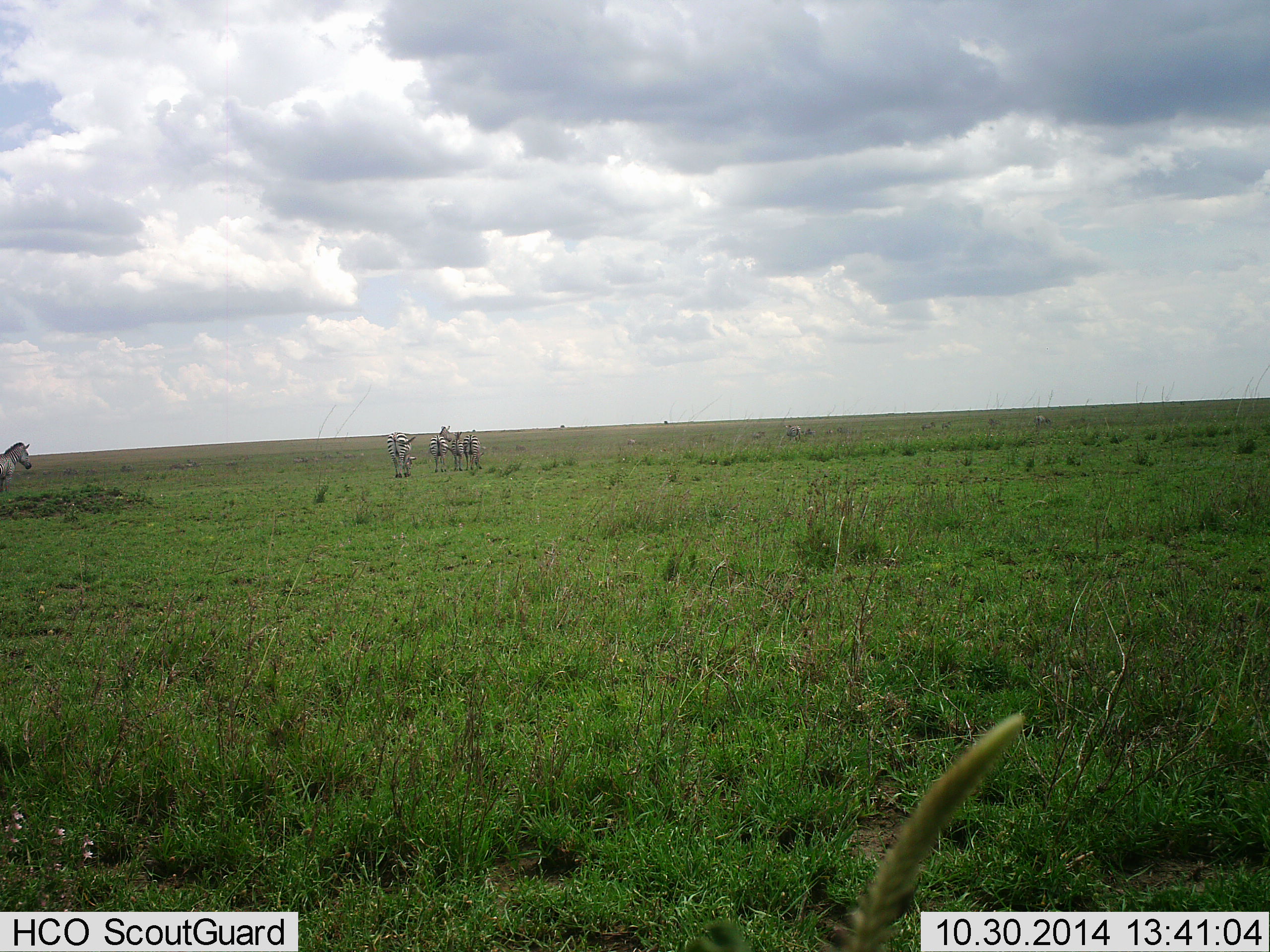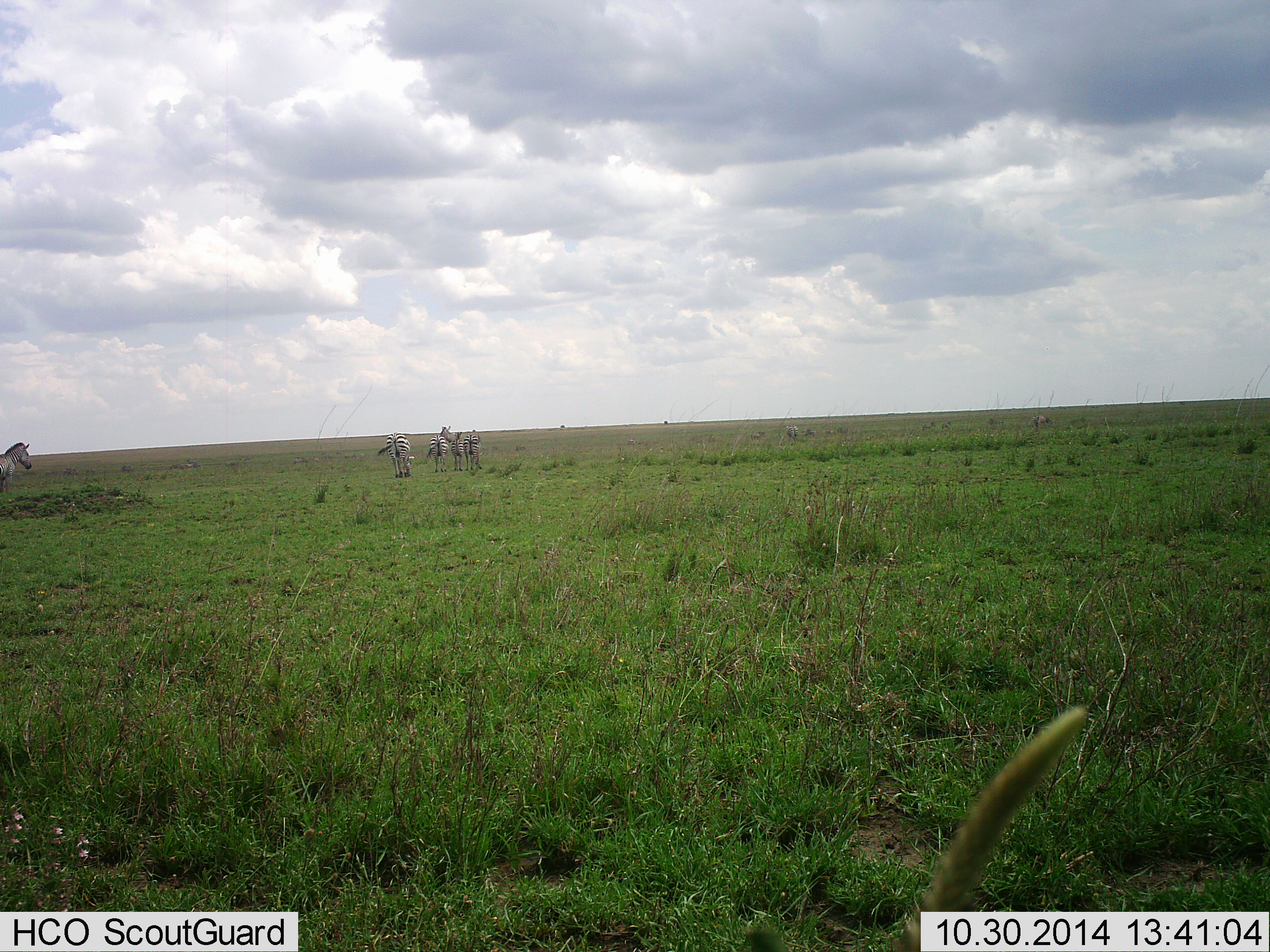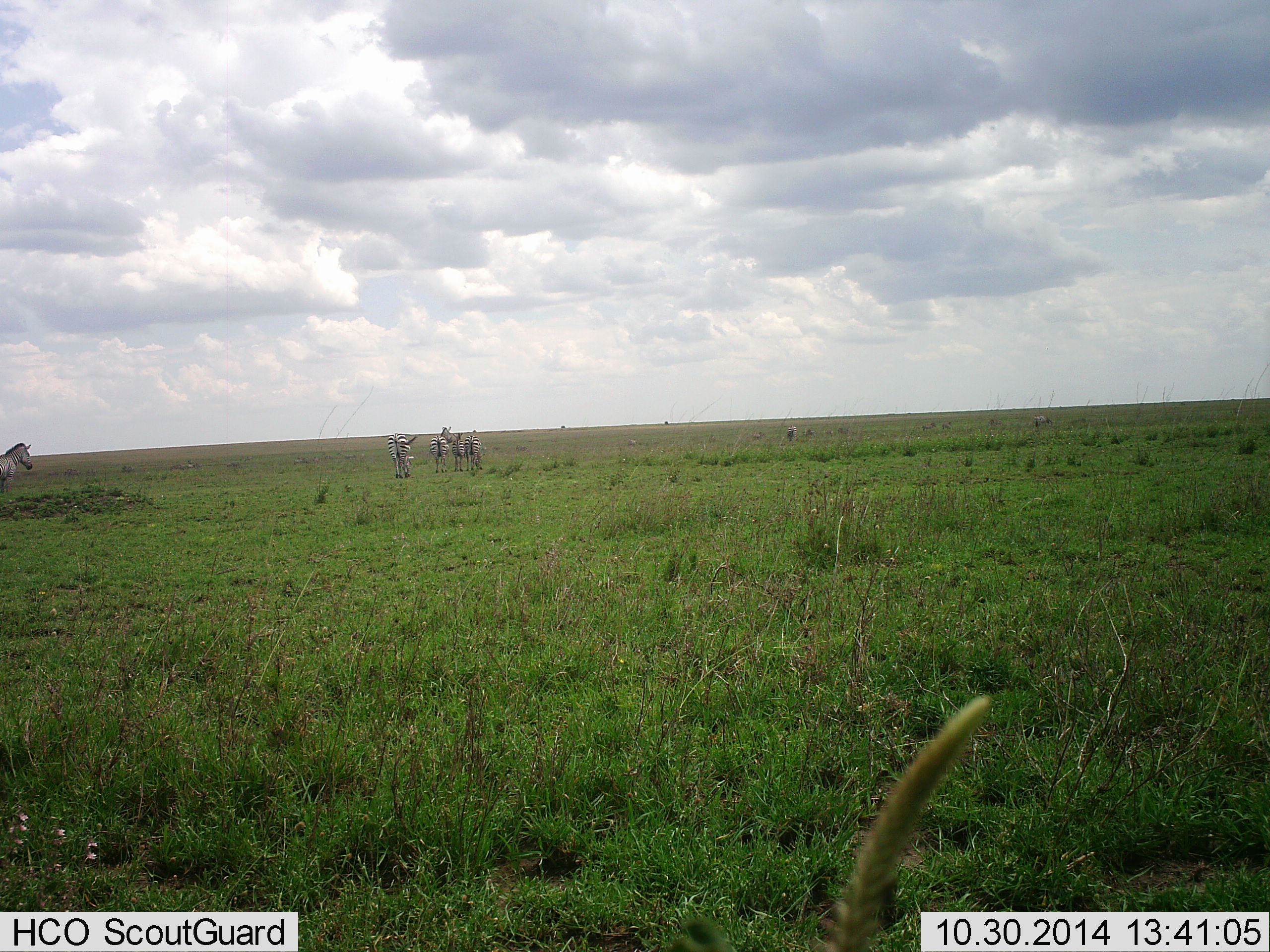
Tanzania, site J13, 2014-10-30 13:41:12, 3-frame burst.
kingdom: Animalia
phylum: Chordata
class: Mammalia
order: Perissodactyla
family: Equidae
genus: Equus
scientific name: Equus quagga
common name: plains zebra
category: zebra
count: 5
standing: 82%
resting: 0%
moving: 0%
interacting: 0%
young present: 0%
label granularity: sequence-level